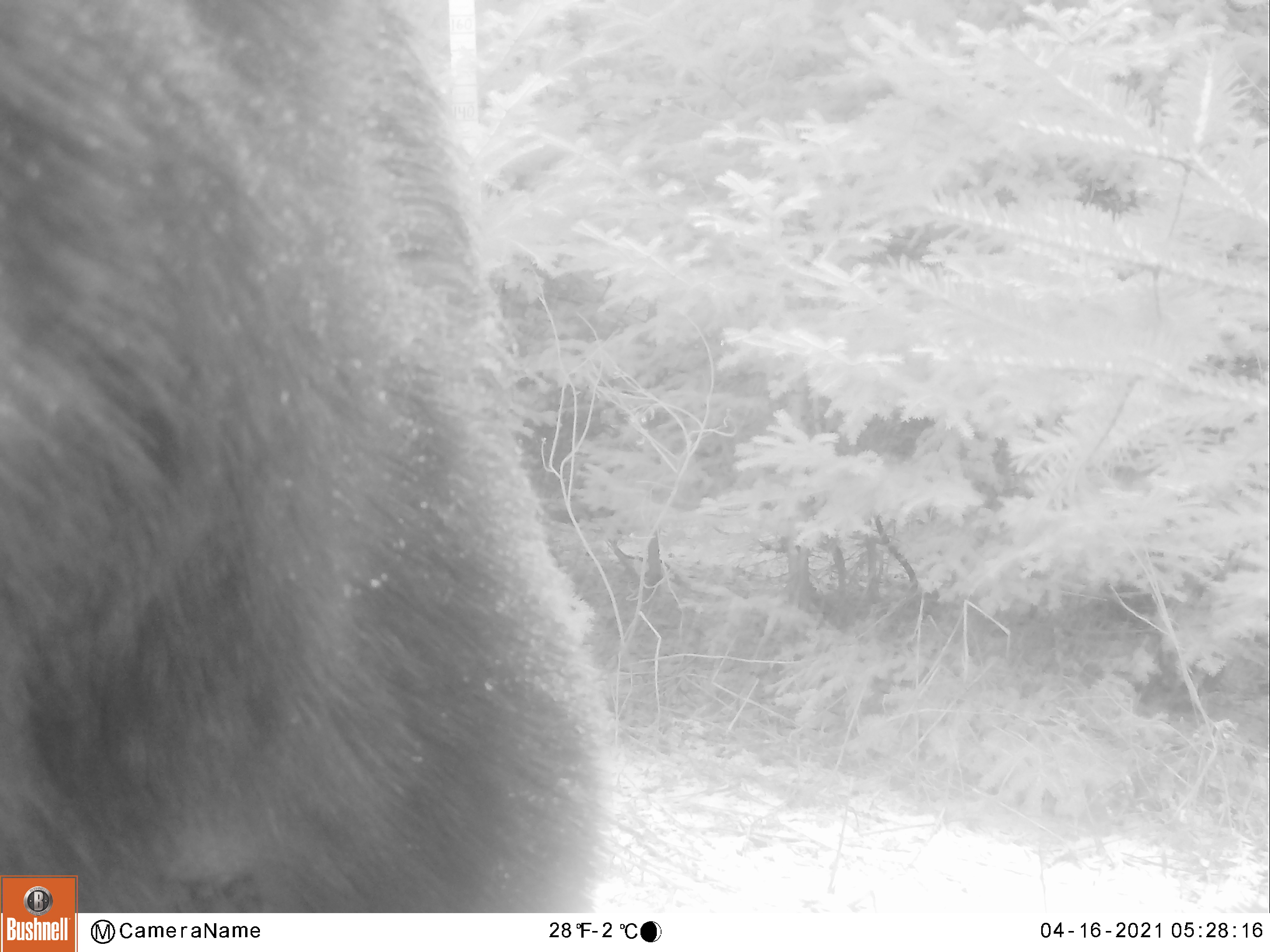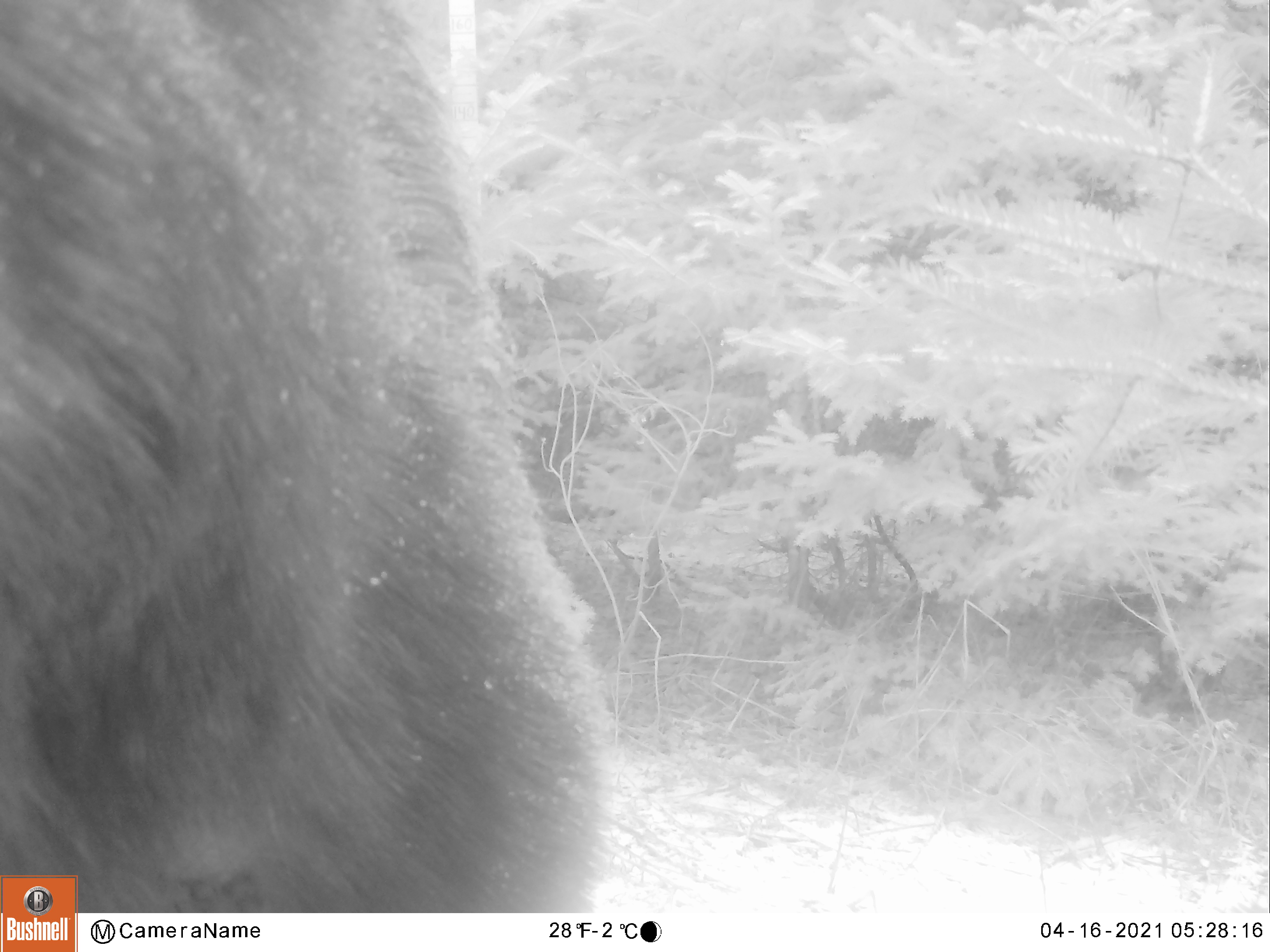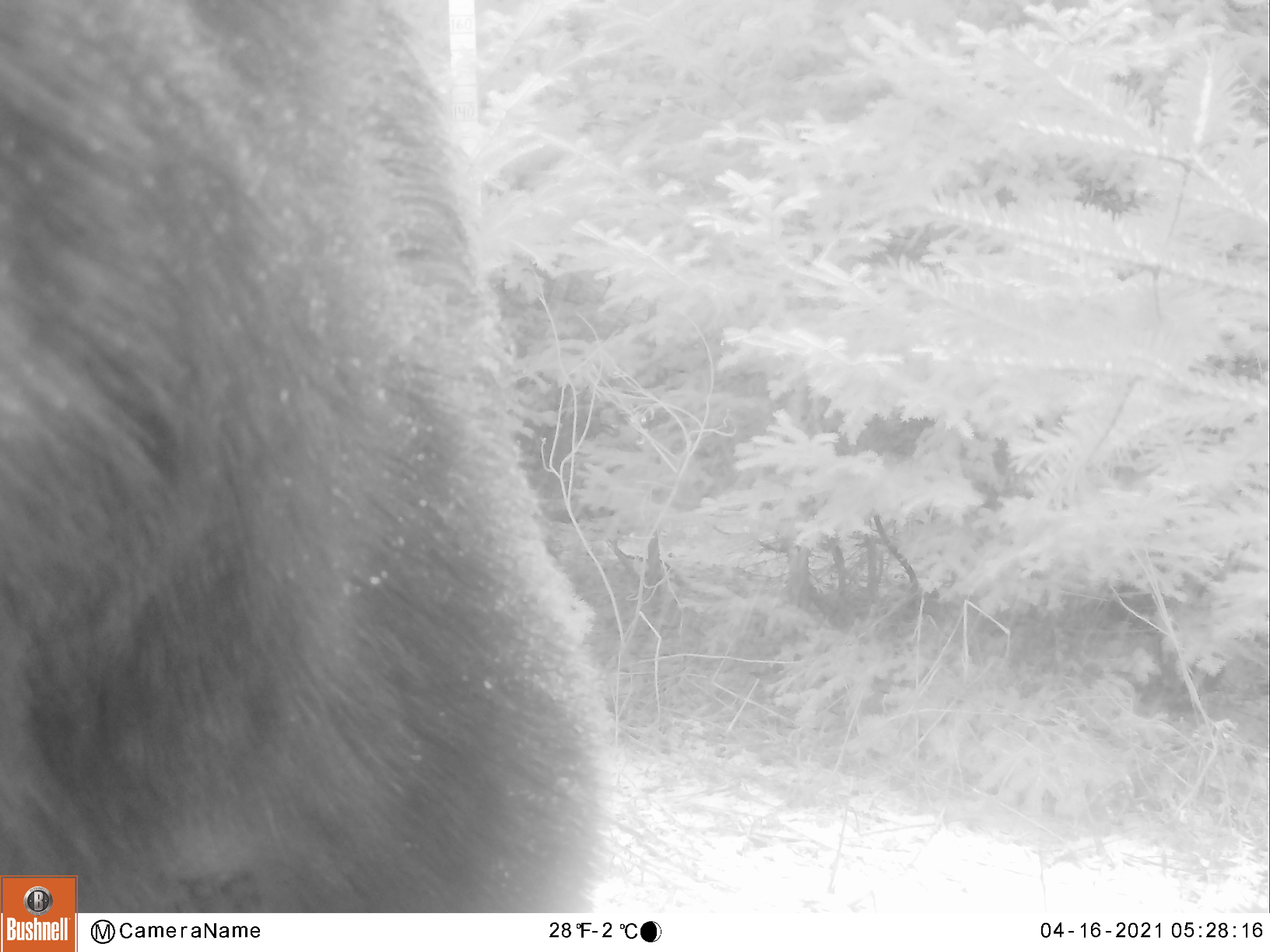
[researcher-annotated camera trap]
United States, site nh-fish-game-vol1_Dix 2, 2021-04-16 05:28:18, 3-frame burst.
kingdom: Animalia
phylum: Chordata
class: Mammalia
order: Artiodactyla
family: Cervidae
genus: Alces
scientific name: Alces alces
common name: moose